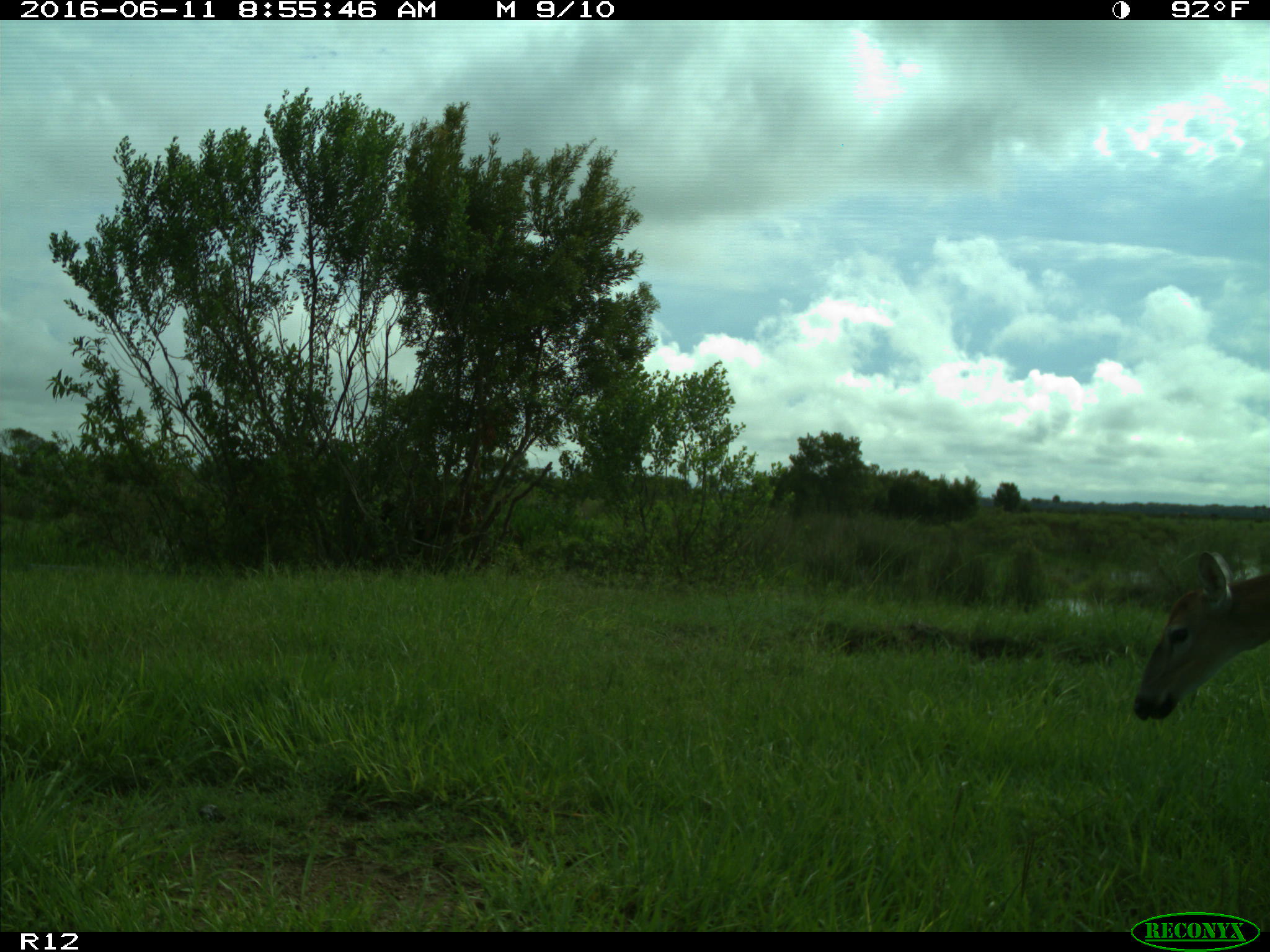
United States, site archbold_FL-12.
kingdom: Animalia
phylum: Chordata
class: Mammalia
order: Artiodactyla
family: Cervidae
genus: Odocoileus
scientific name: Odocoileus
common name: deer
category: unidentified deer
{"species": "unidentified deer (deer) (Odocoileus)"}